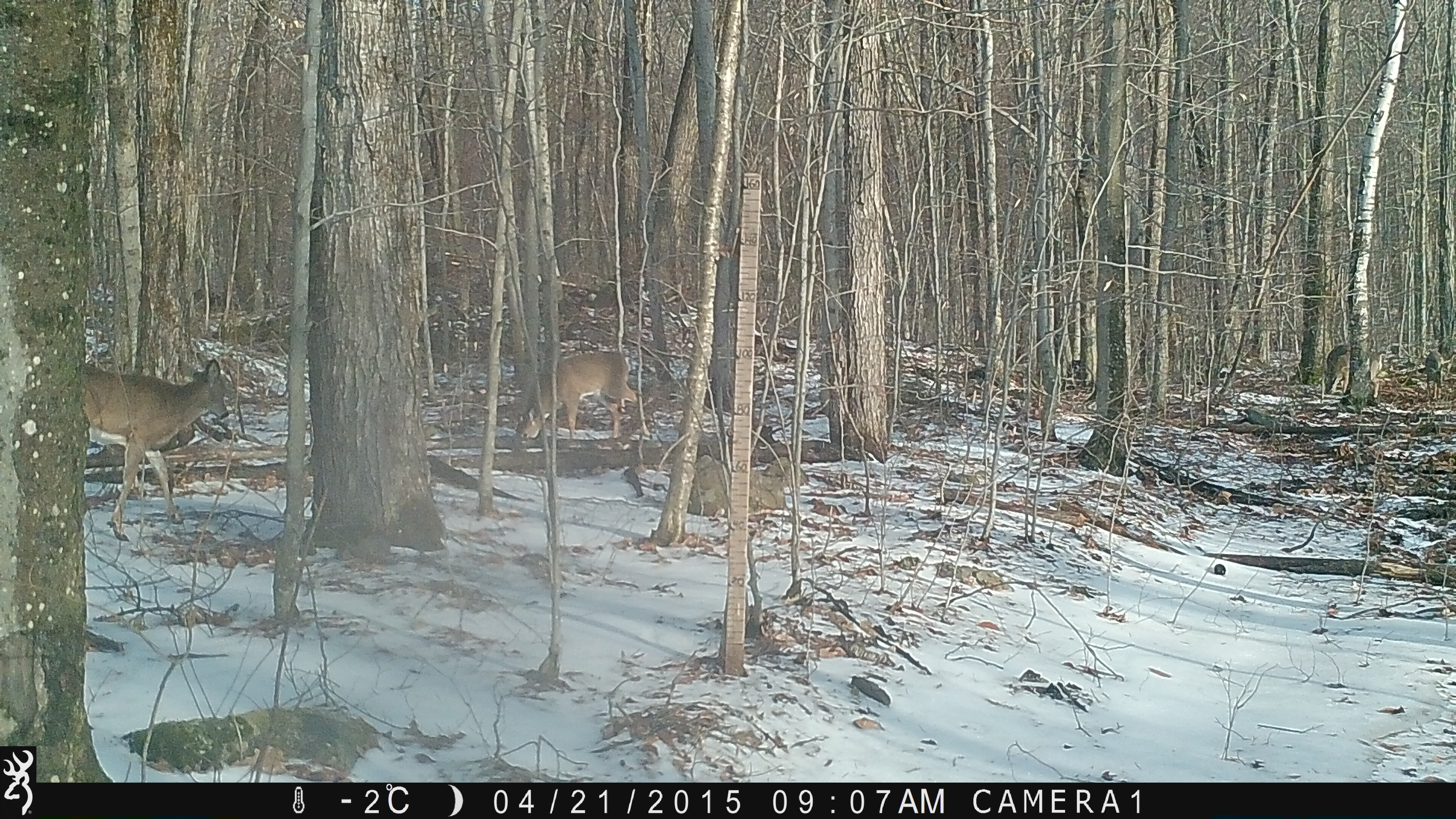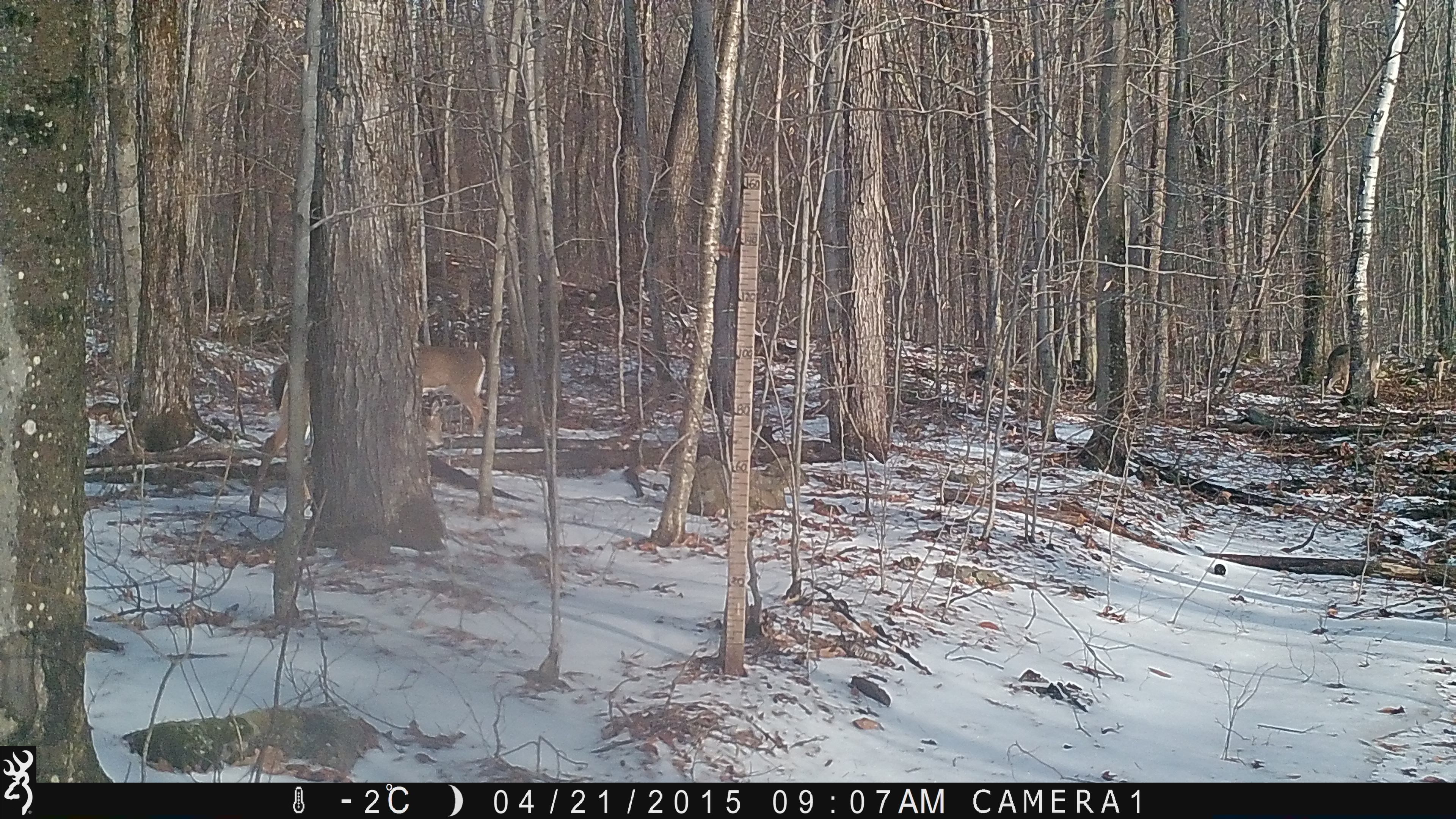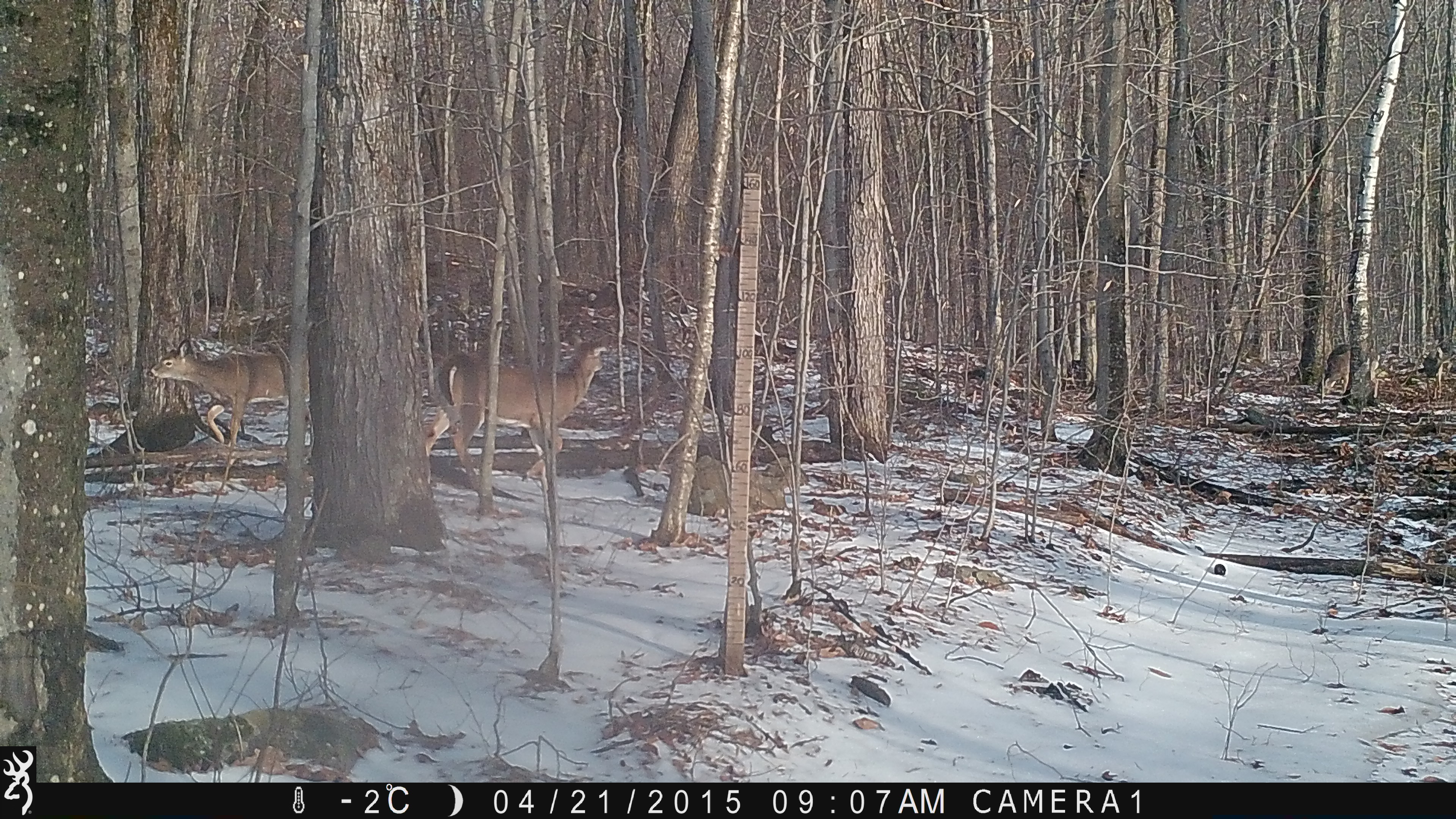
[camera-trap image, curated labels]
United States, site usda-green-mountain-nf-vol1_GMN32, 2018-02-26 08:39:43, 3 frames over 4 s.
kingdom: Animalia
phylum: Chordata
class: Mammalia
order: Artiodactyla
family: Cervidae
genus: Odocoileus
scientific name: Odocoileus virginianus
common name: white-tailed deer